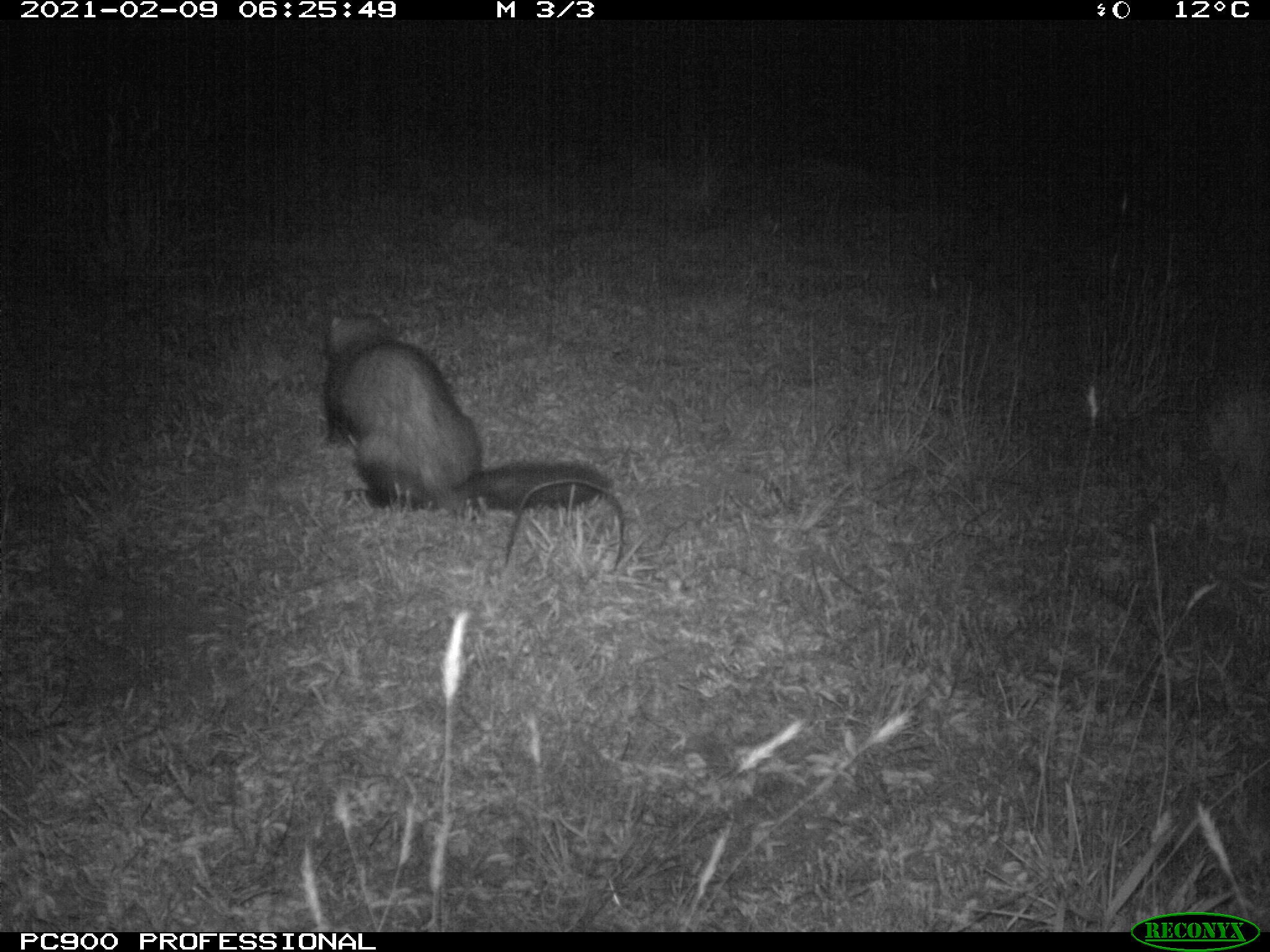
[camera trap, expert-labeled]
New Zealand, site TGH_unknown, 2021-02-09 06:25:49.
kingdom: Animalia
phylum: Chordata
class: Mammalia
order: Carnivora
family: Mustelidae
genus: Mustela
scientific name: Mustela furo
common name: ferret